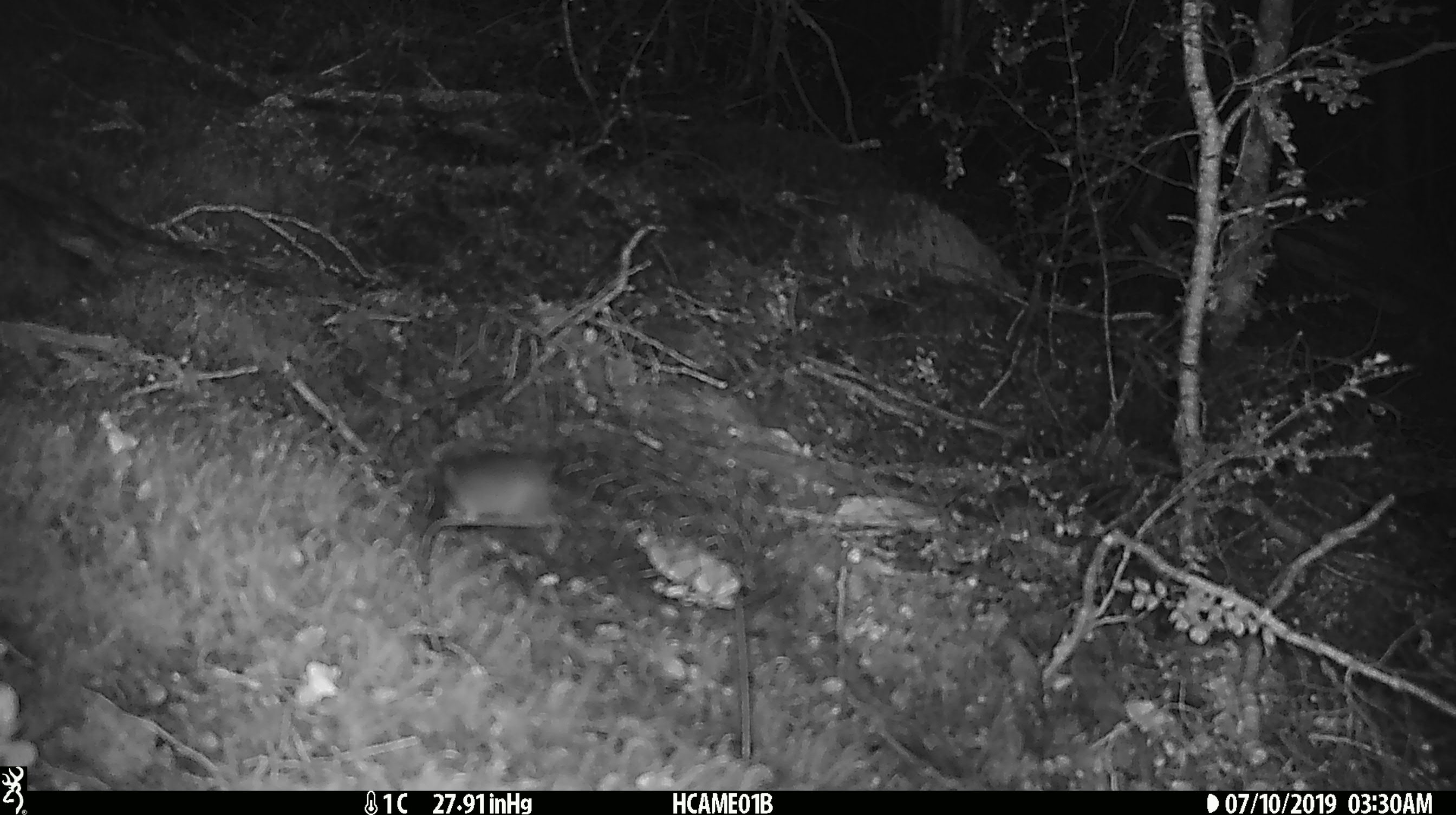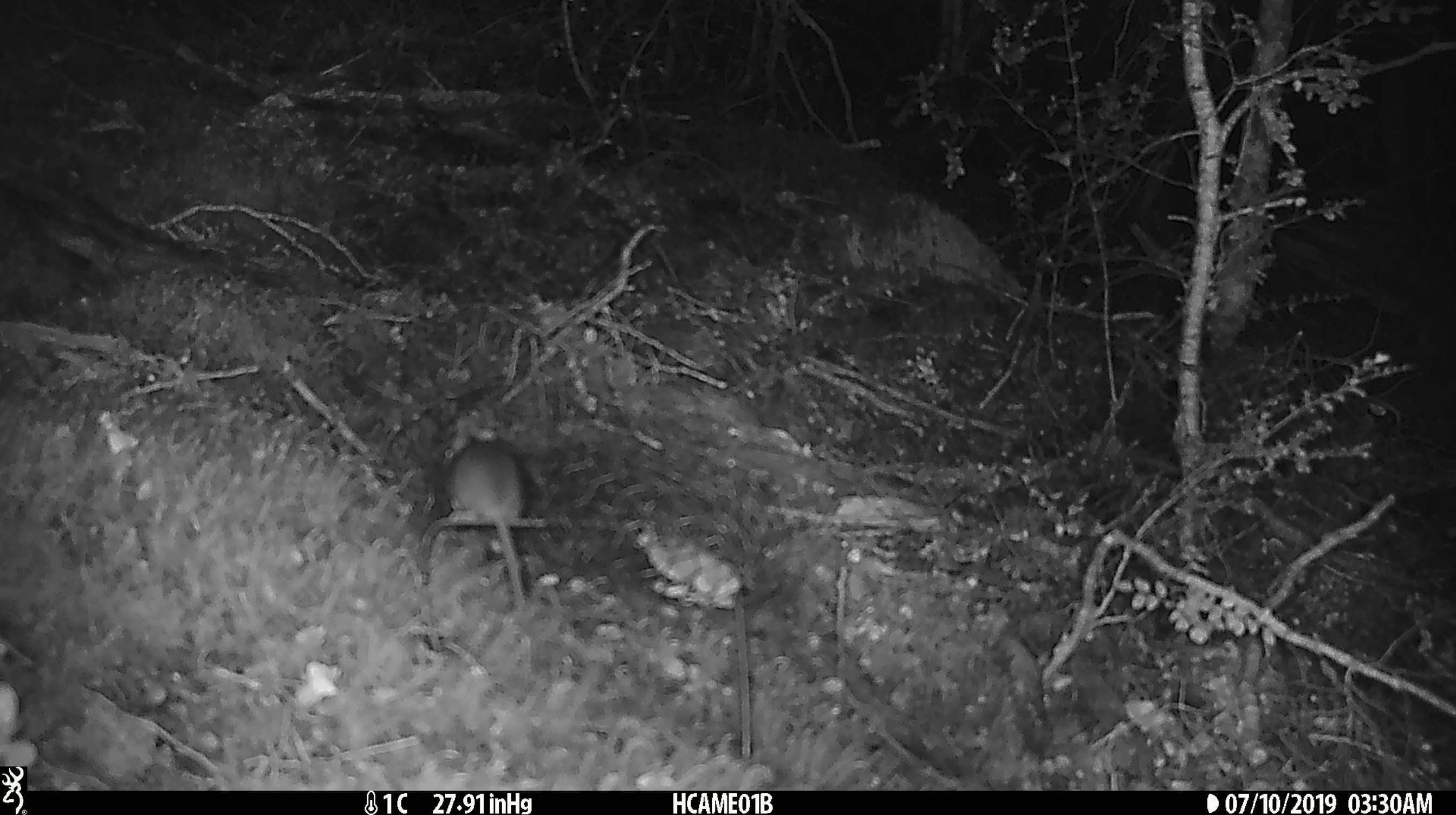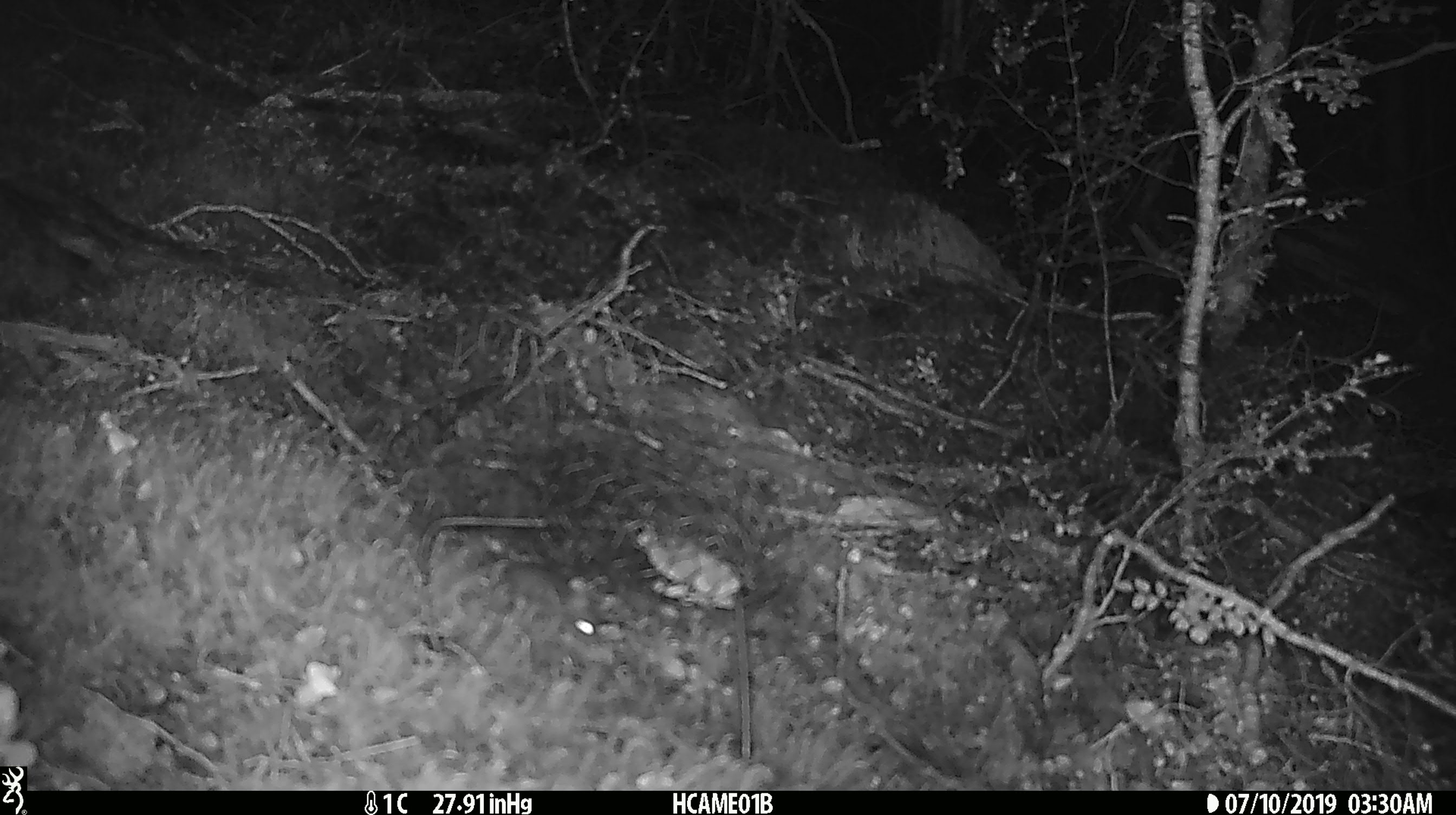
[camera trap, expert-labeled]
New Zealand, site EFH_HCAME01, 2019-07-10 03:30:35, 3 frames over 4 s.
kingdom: Animalia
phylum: Chordata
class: Mammalia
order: Rodentia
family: Muridae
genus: Mus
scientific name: Mus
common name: mouse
Mouse (Mus).